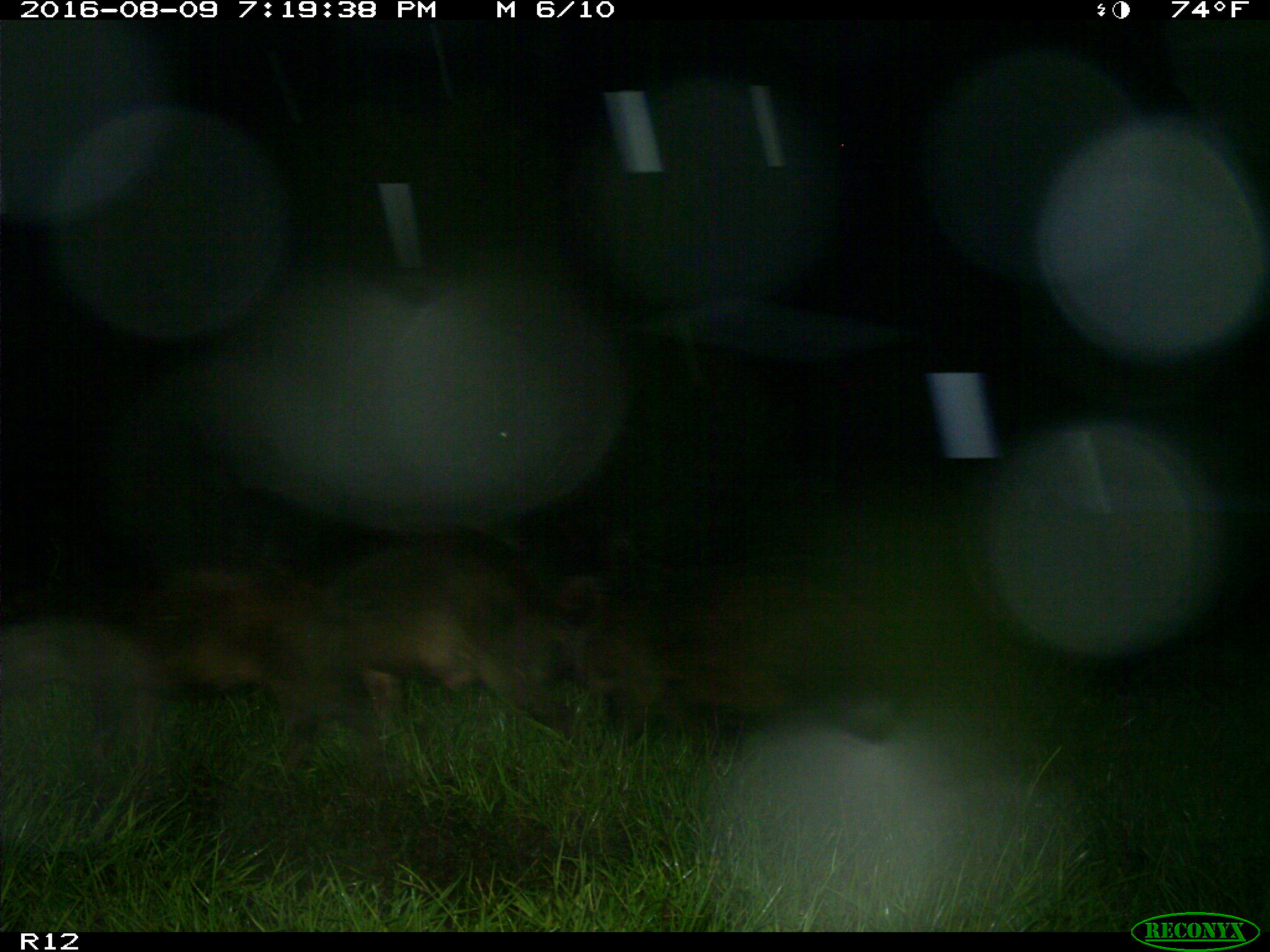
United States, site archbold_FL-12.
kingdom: Animalia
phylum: Chordata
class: Mammalia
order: Artiodactyla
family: Suidae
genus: Sus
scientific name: Sus scrofa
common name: wild boar